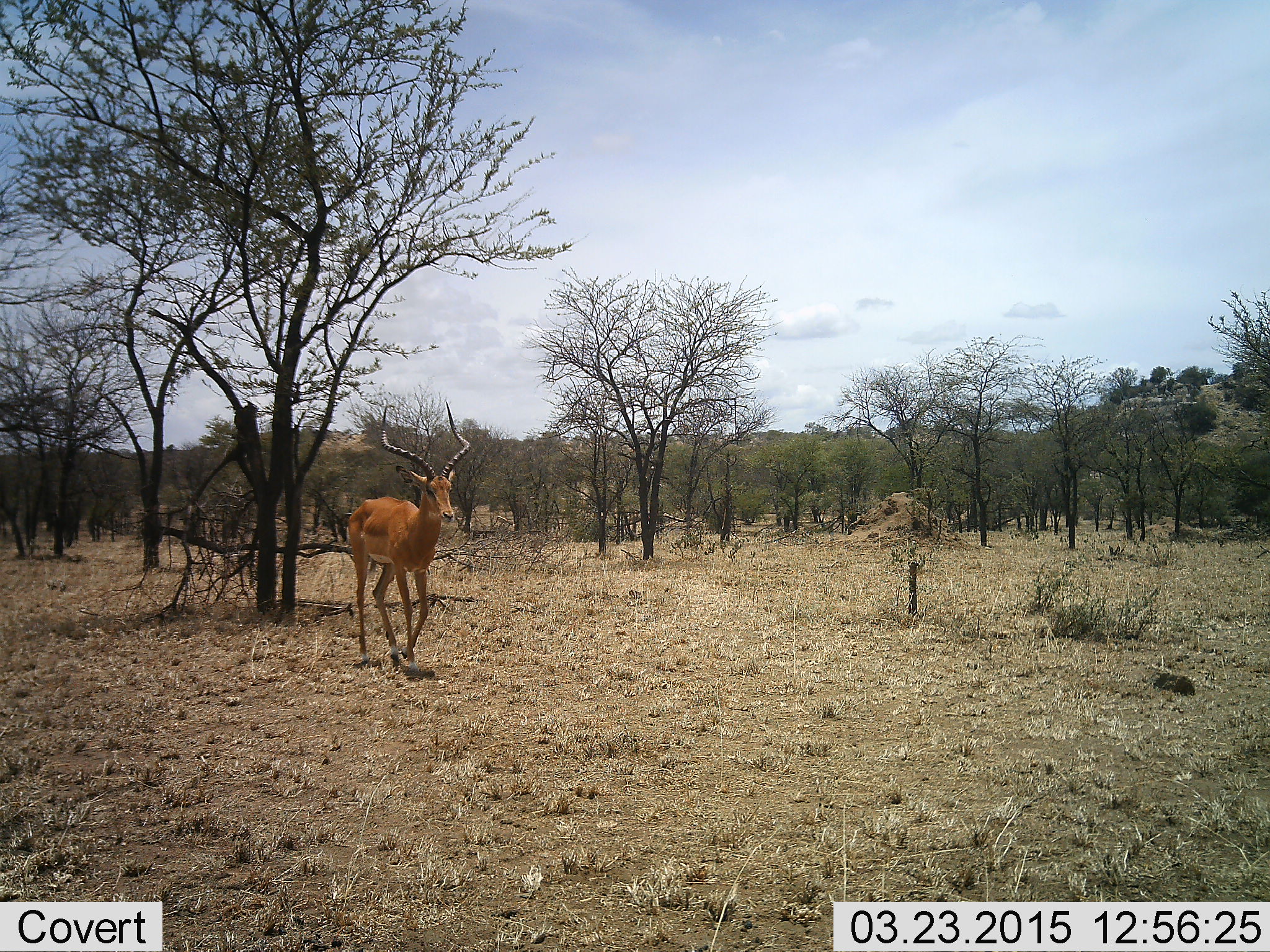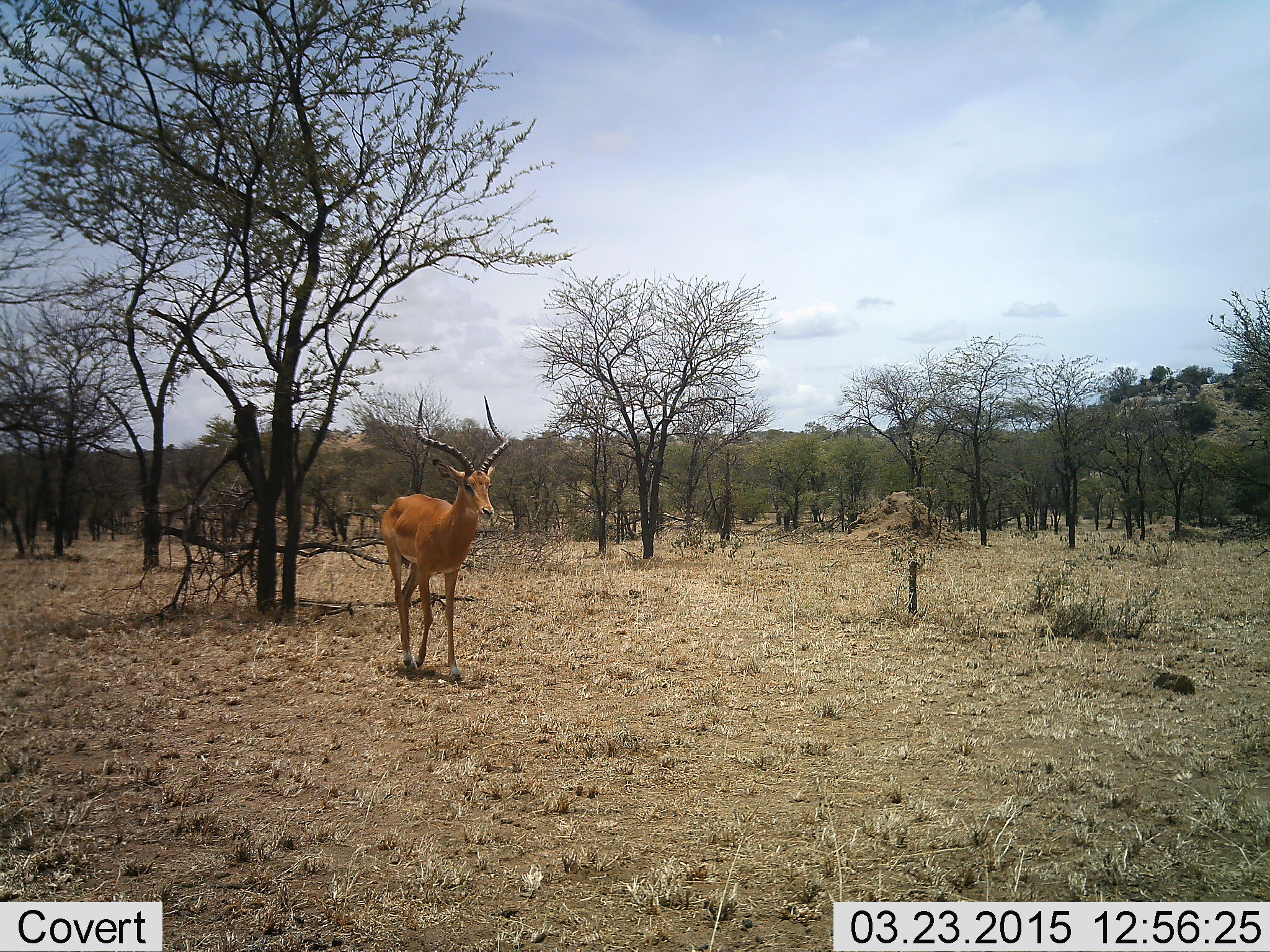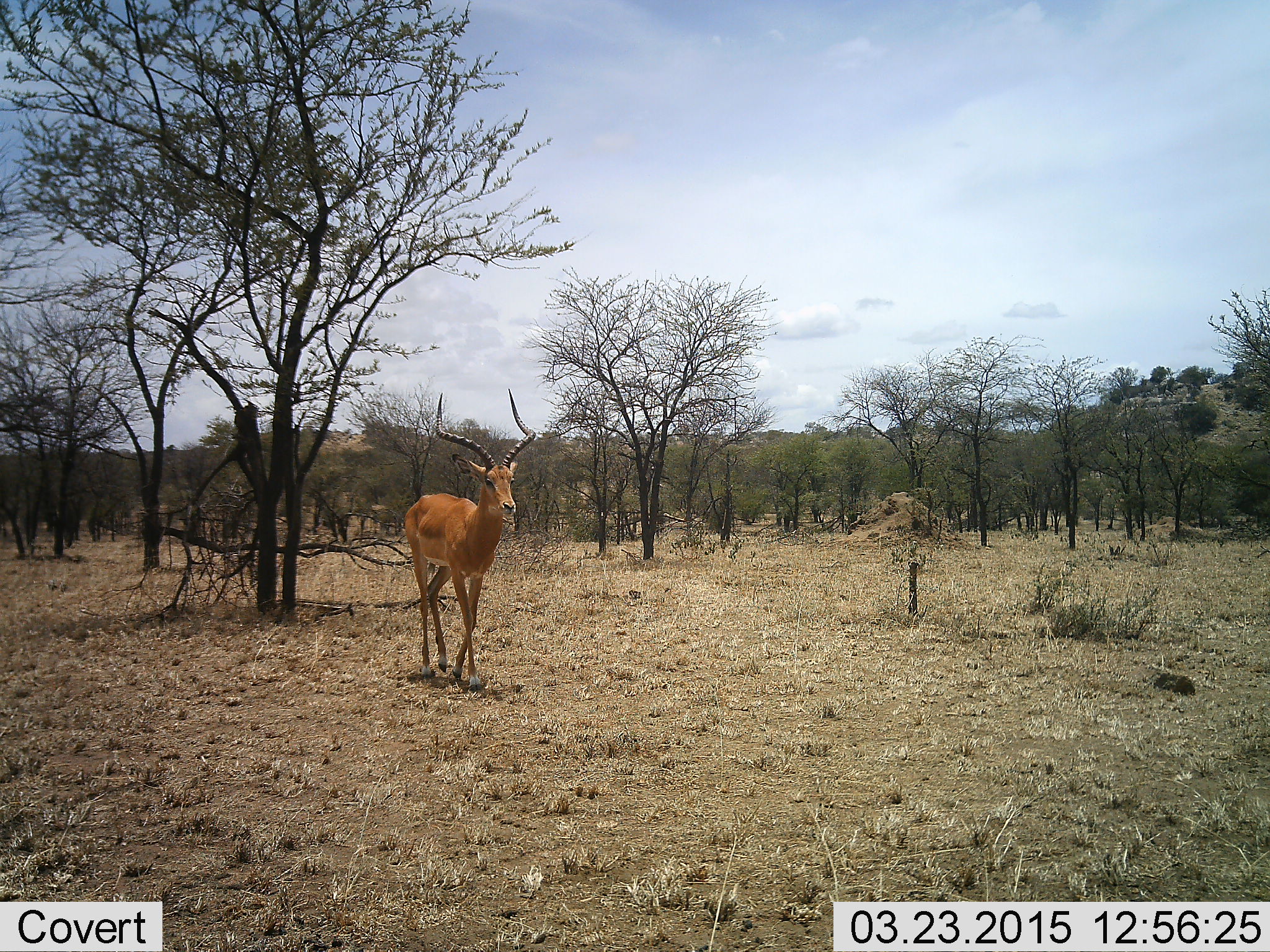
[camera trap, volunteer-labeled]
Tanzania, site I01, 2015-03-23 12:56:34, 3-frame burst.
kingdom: Animalia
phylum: Chordata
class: Mammalia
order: Artiodactyla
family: Bovidae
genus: Aepyceros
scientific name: Aepyceros melampus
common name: impala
Impala (Aepyceros melampus), count 1. Behavior (volunteer vote fractions): standing 20%, resting 0%, moving 90%, interacting 0%. Young present (vote fraction): 0%. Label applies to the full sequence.